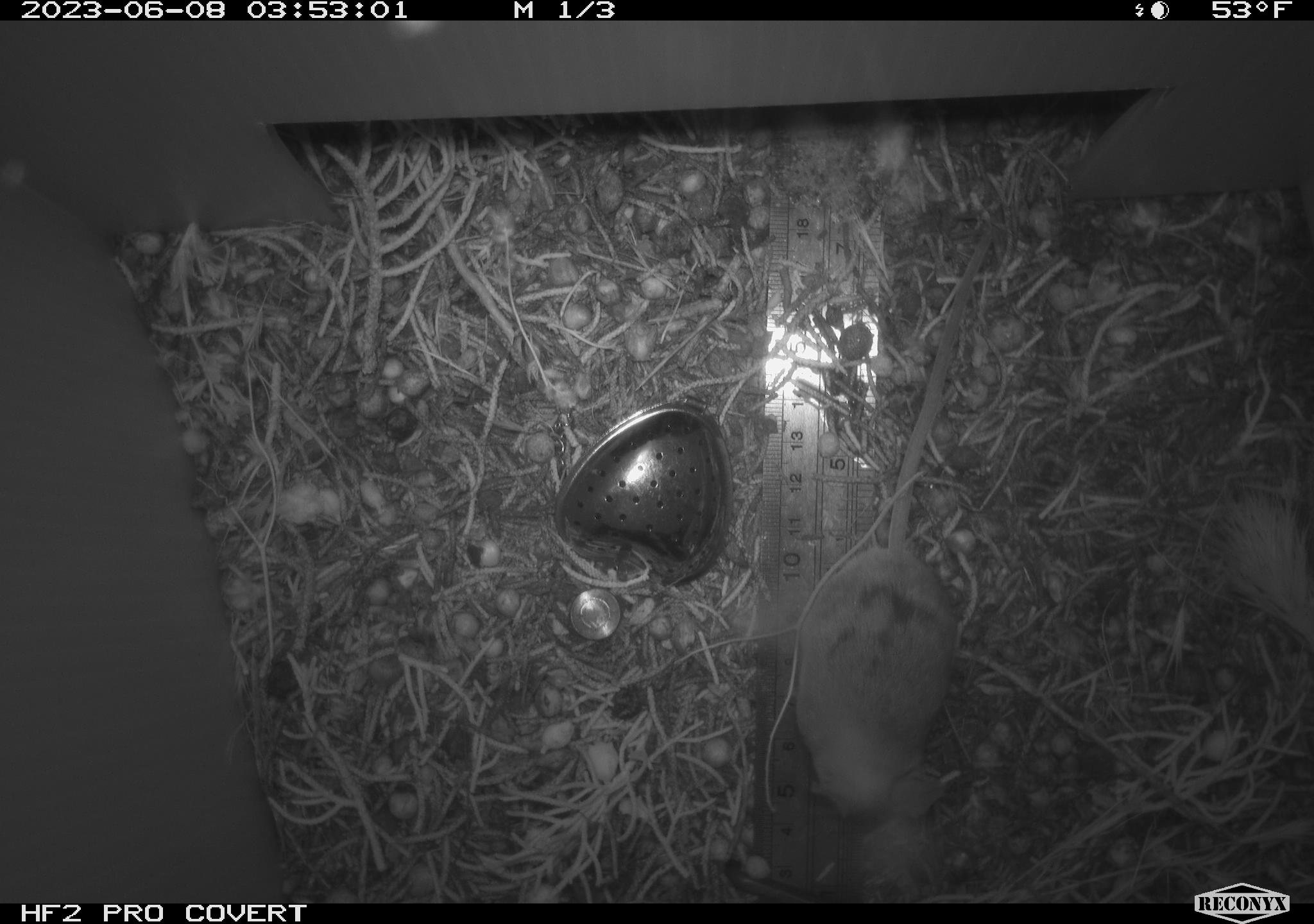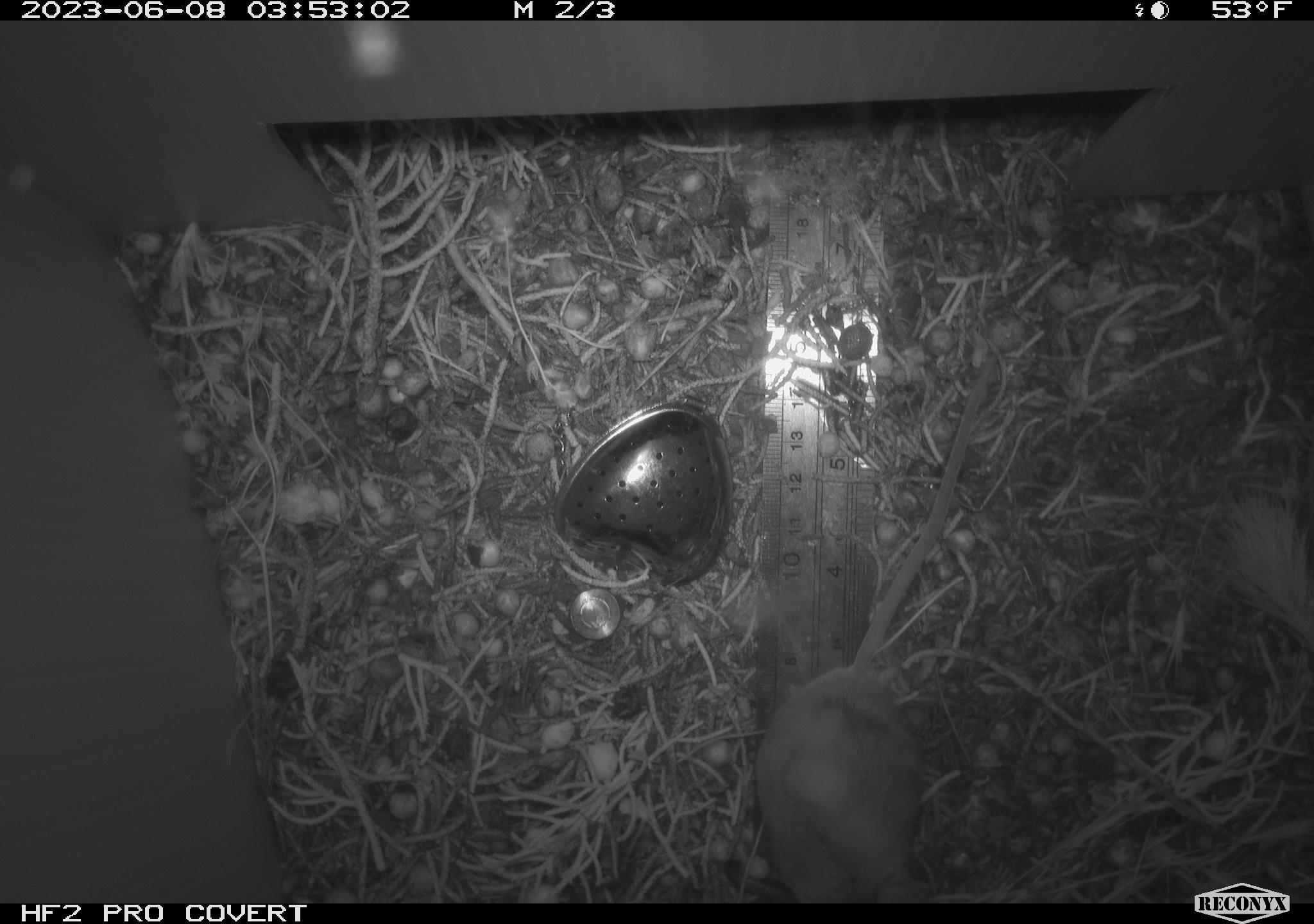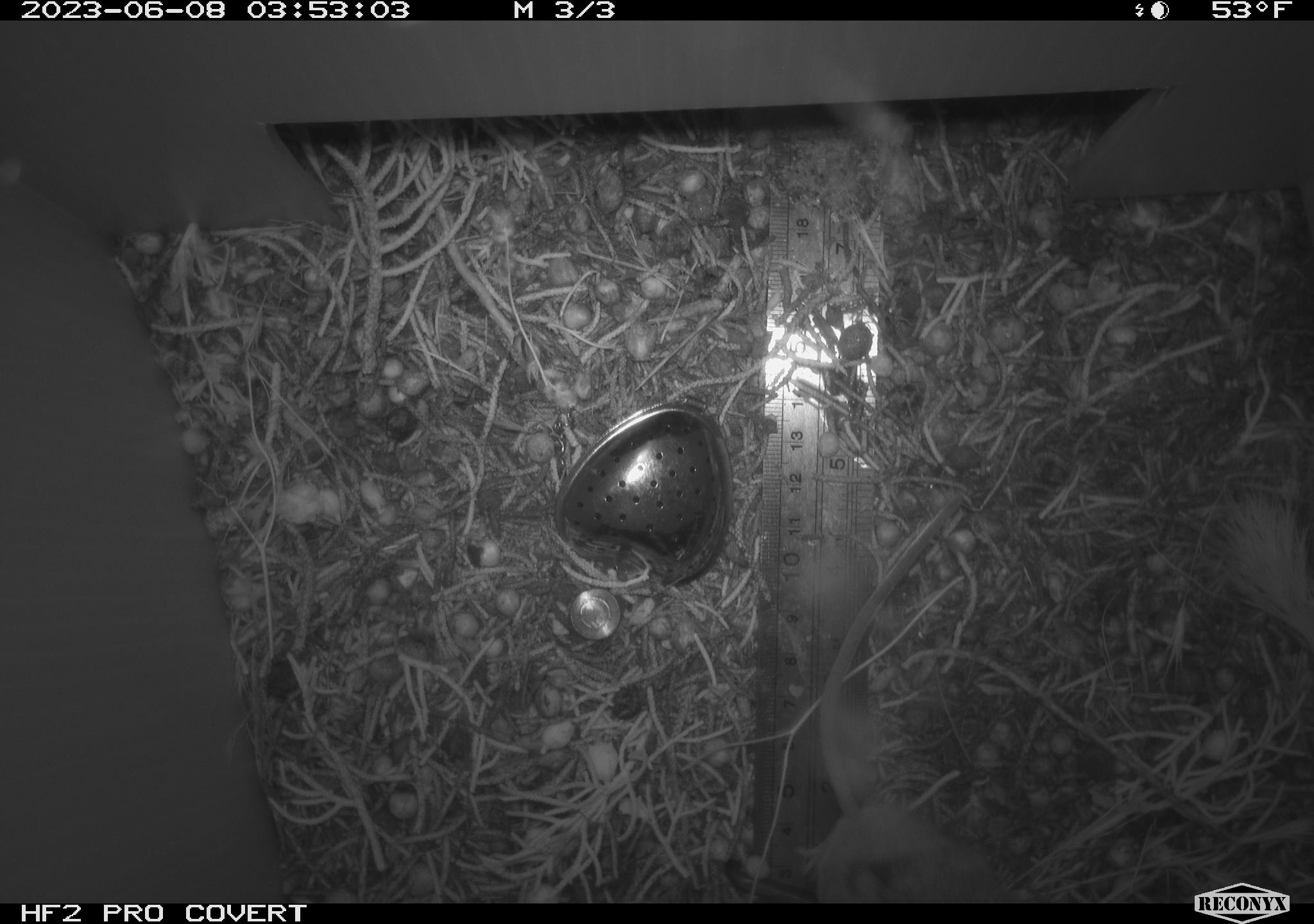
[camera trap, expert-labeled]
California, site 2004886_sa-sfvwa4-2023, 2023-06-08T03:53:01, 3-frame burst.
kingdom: Animalia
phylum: Chordata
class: Mammalia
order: Rodentia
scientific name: Rodentia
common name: mouse species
Mouse species (Rodentia).